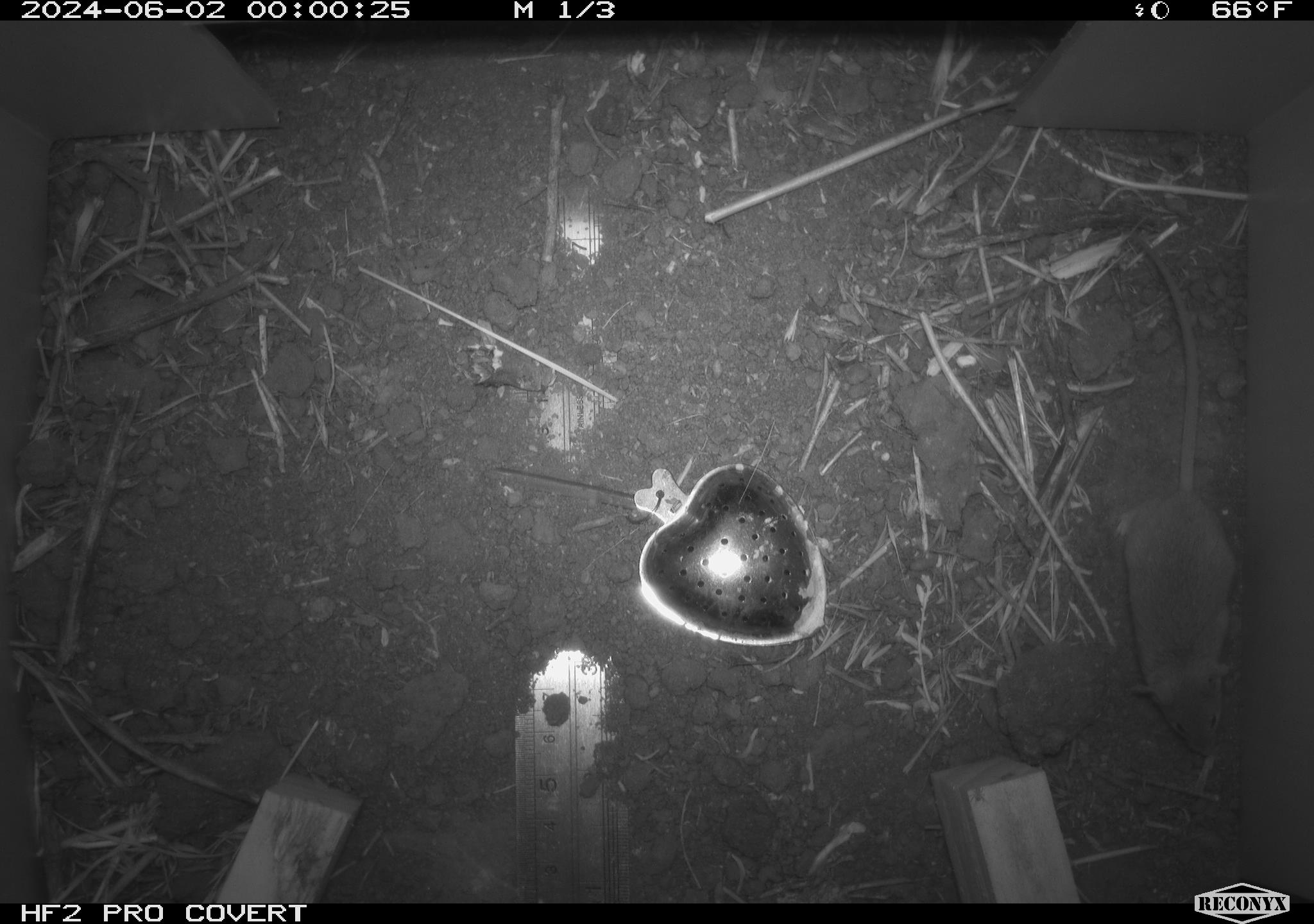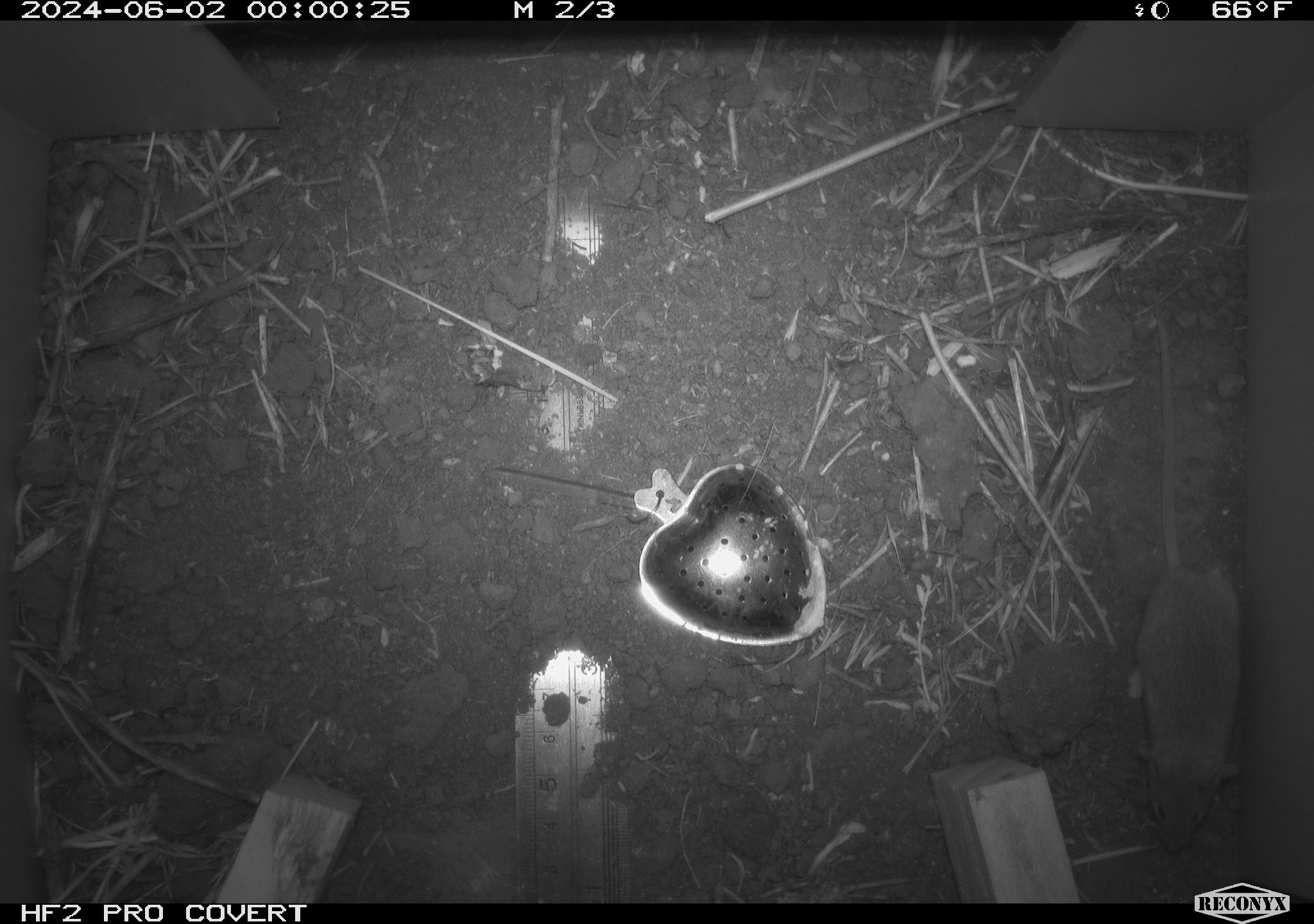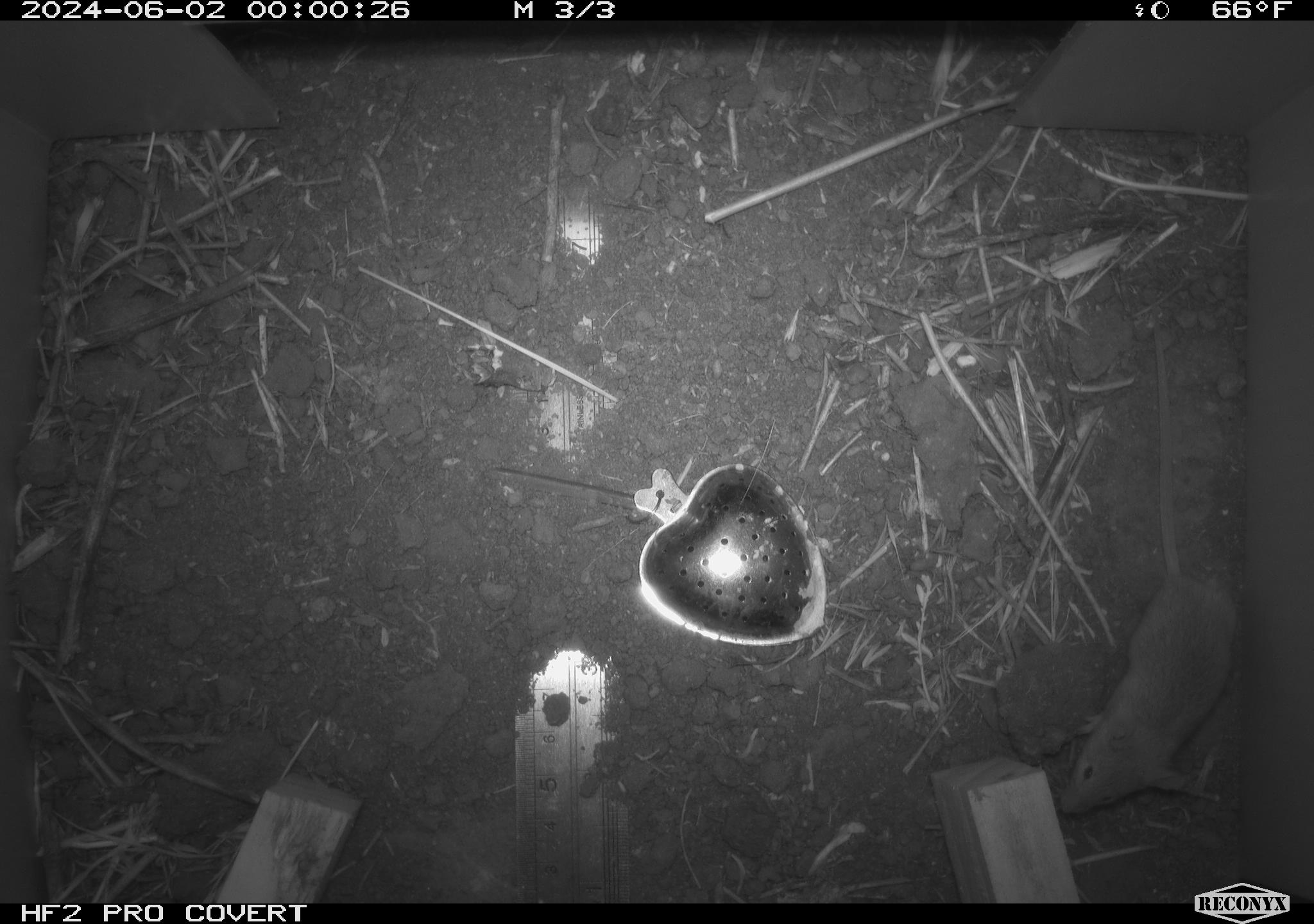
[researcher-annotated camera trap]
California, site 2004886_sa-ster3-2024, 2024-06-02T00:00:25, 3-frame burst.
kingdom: Animalia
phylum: Chordata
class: Mammalia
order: Rodentia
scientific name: Rodentia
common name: mouse species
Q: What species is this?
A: Mouse species (Rodentia).